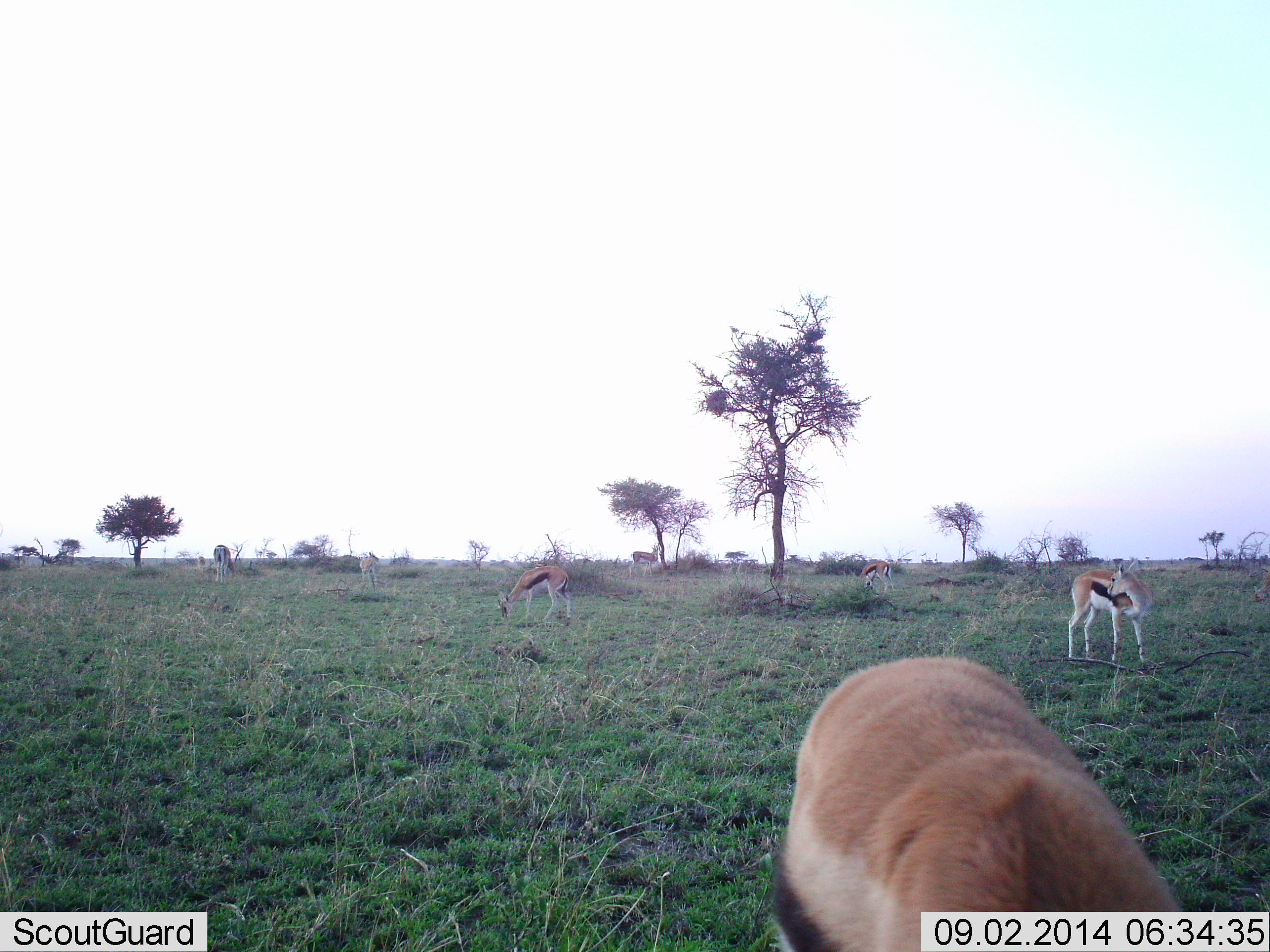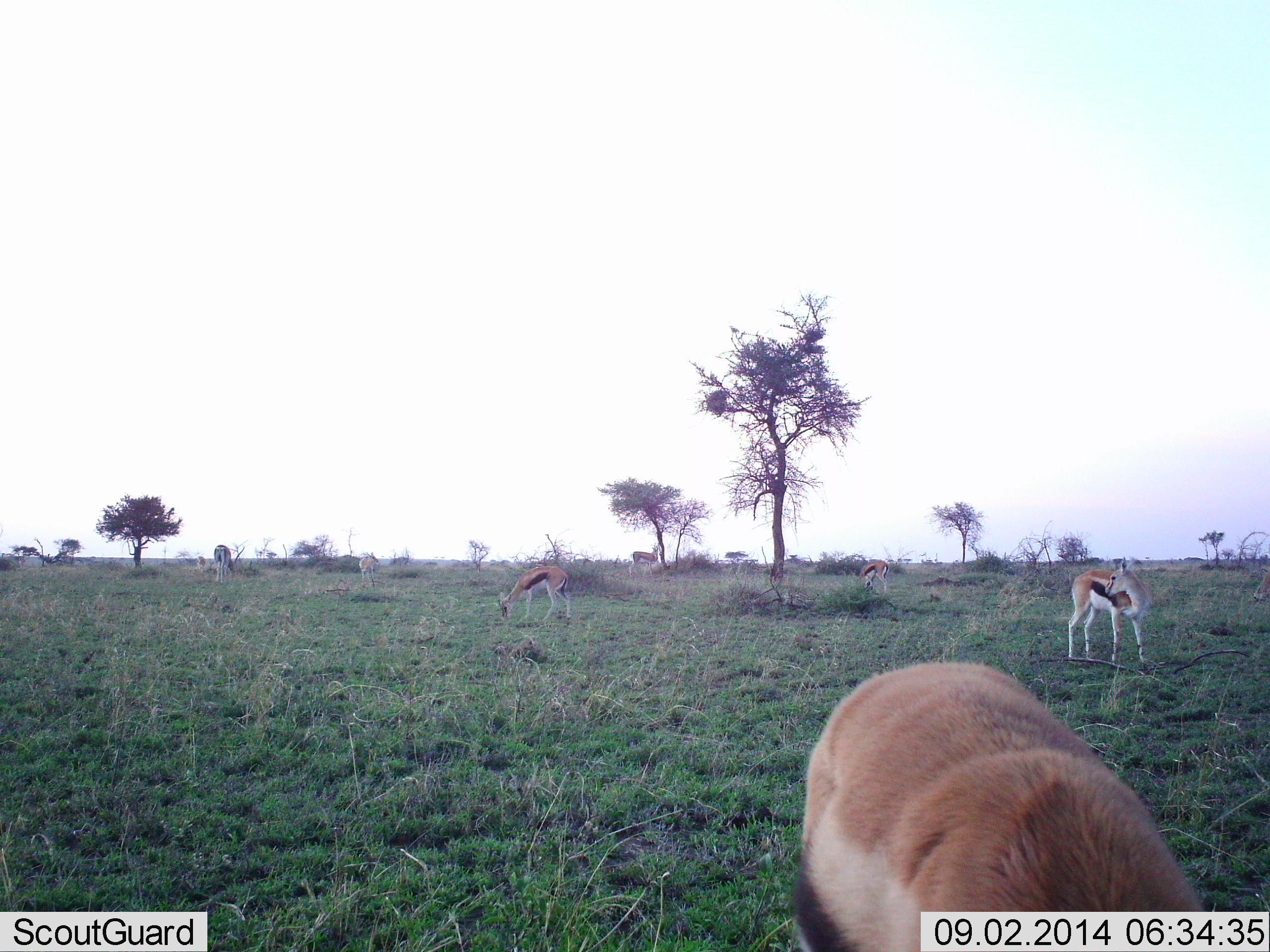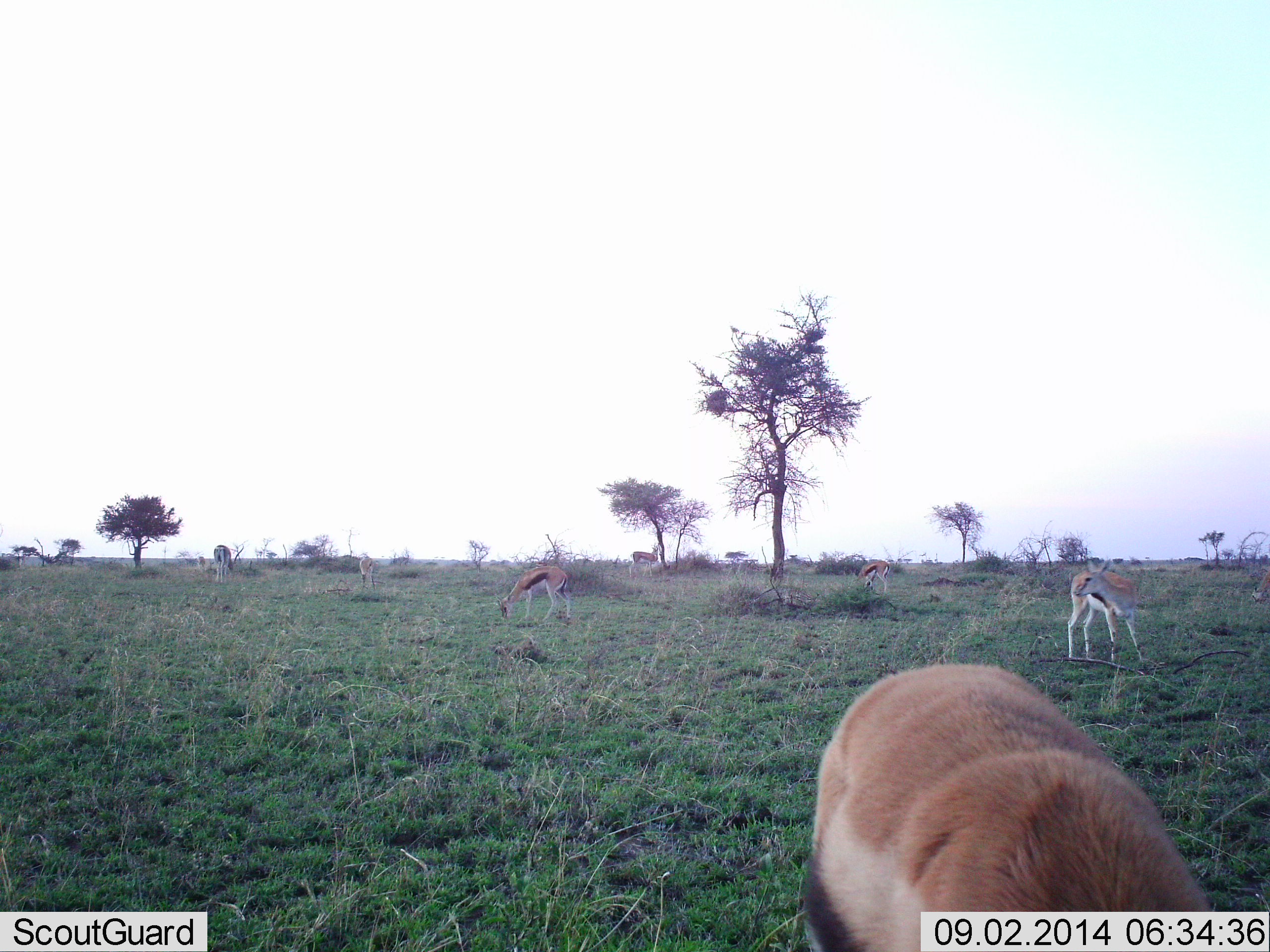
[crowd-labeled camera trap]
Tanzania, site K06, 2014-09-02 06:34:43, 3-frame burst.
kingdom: Animalia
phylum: Chordata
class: Mammalia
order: Artiodactyla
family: Bovidae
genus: Eudorcas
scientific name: Eudorcas thomsonii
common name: thomson's gazelle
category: gazellethomsons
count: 6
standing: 91%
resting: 0%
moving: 9%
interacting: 0%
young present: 0%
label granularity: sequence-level